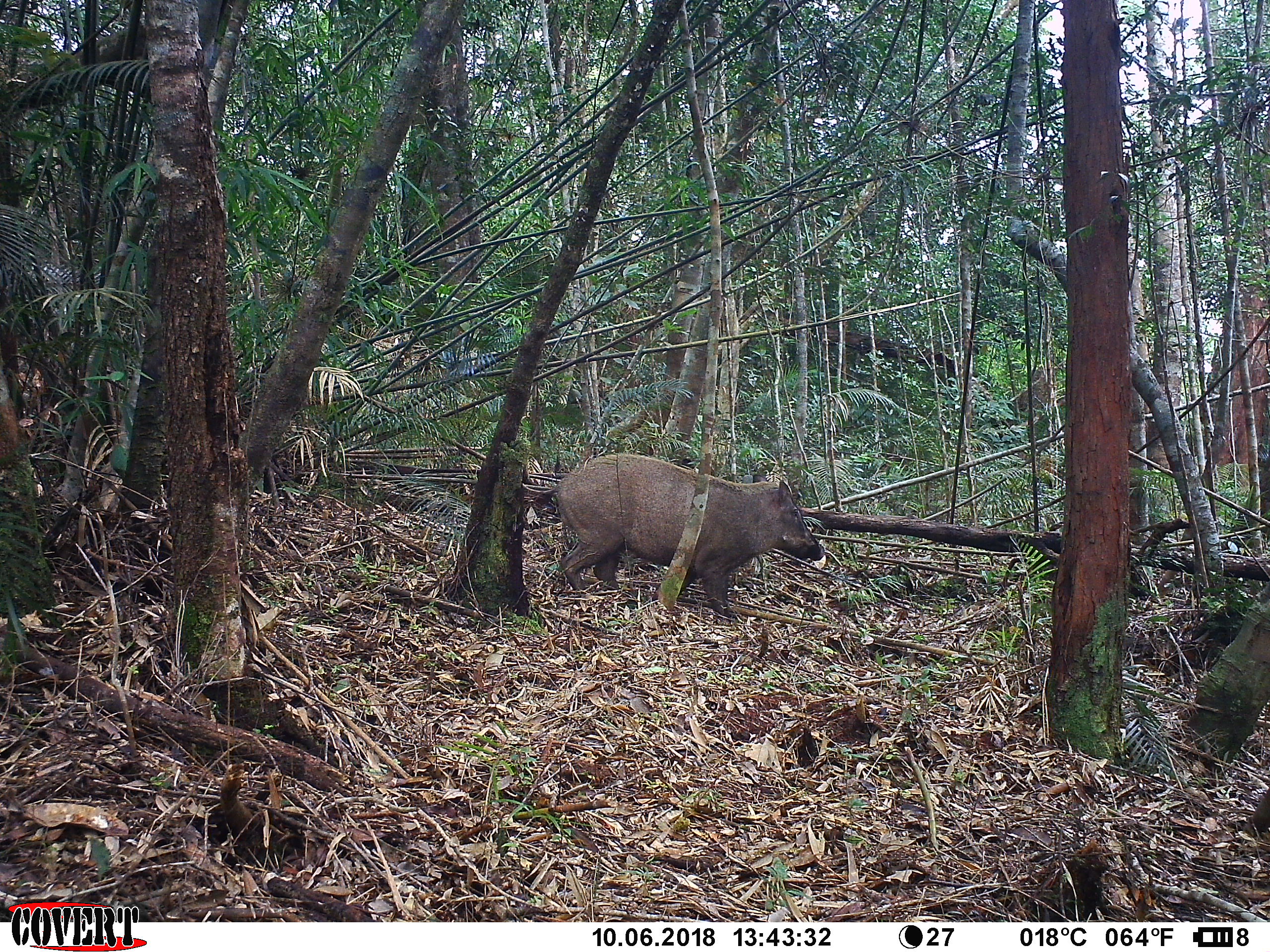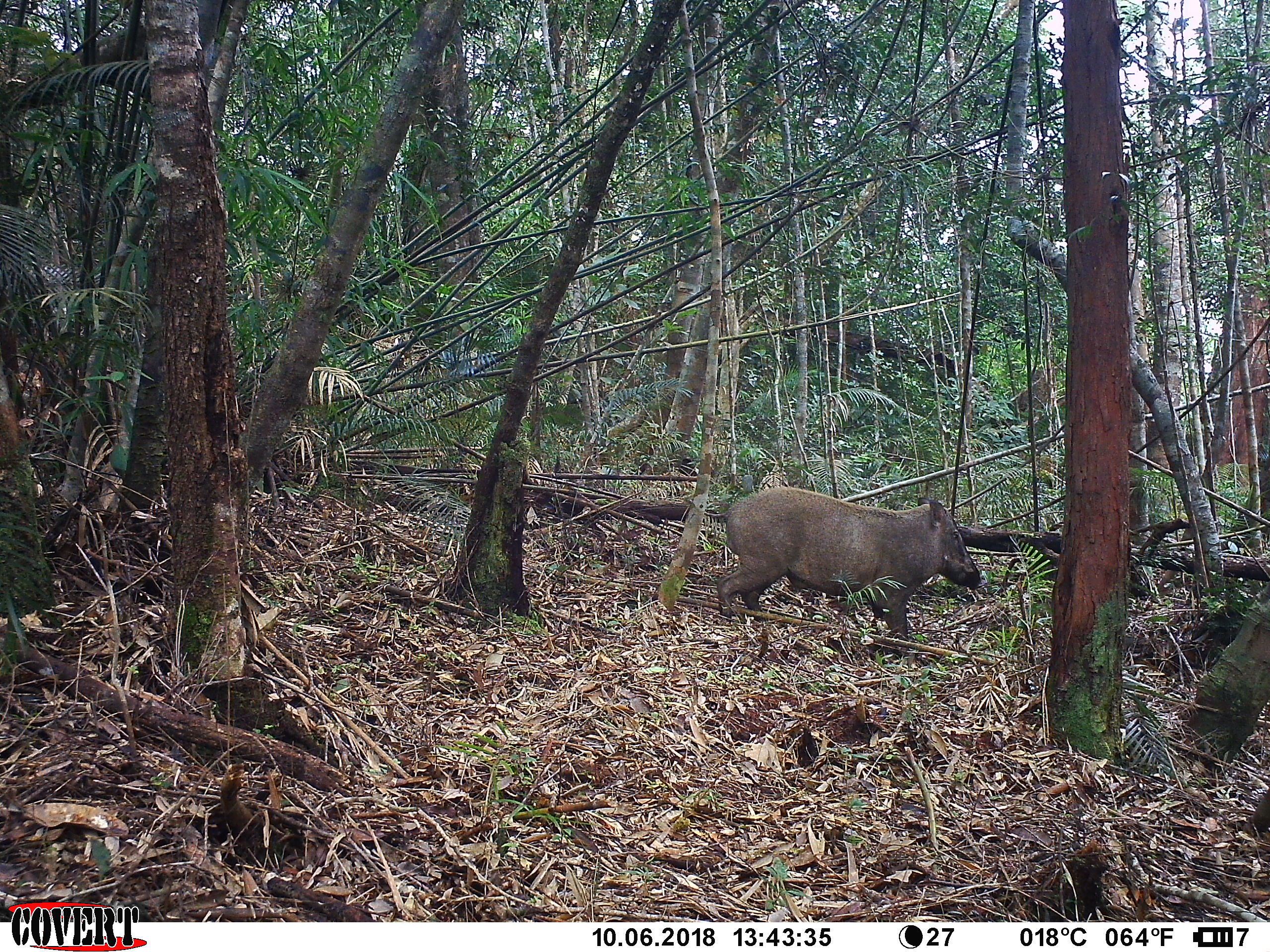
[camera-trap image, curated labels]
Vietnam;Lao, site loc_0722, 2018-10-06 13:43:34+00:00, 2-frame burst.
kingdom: Animalia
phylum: Chordata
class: Mammalia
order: Artiodactyla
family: Suidae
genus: Sus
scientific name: Sus scrofa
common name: eurasian wild pig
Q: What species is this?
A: Eurasian wild pig (Sus scrofa).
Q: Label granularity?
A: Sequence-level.